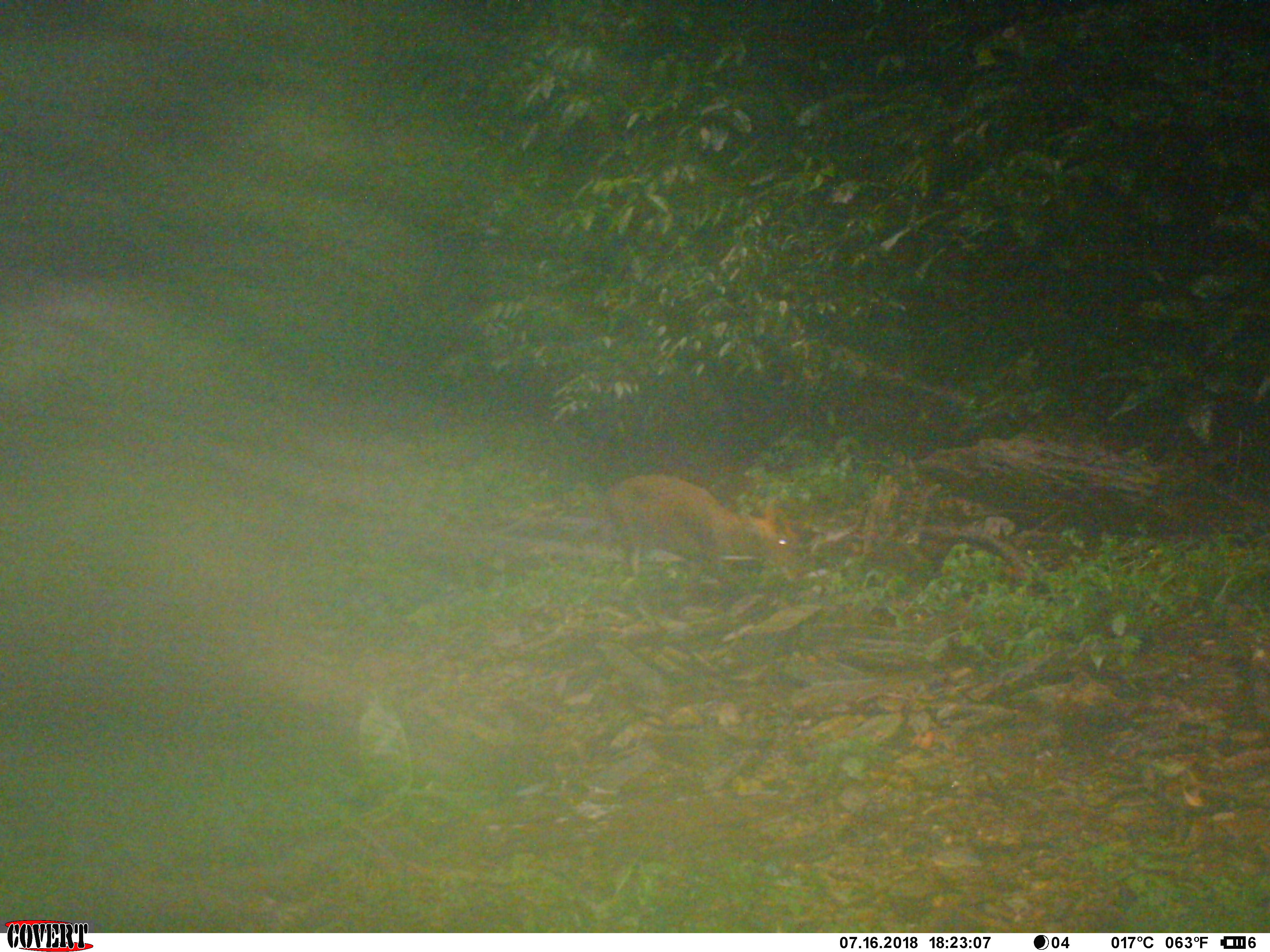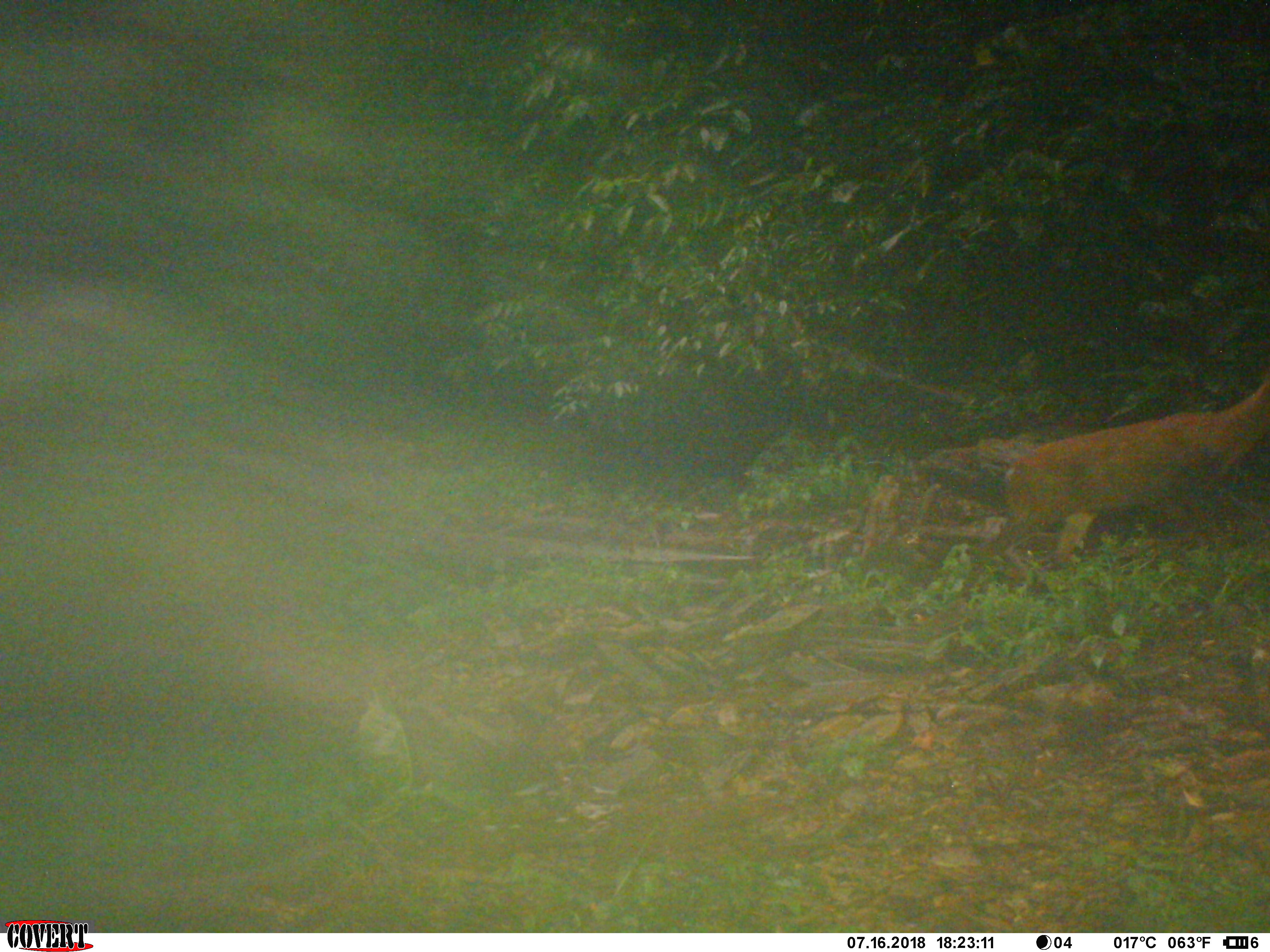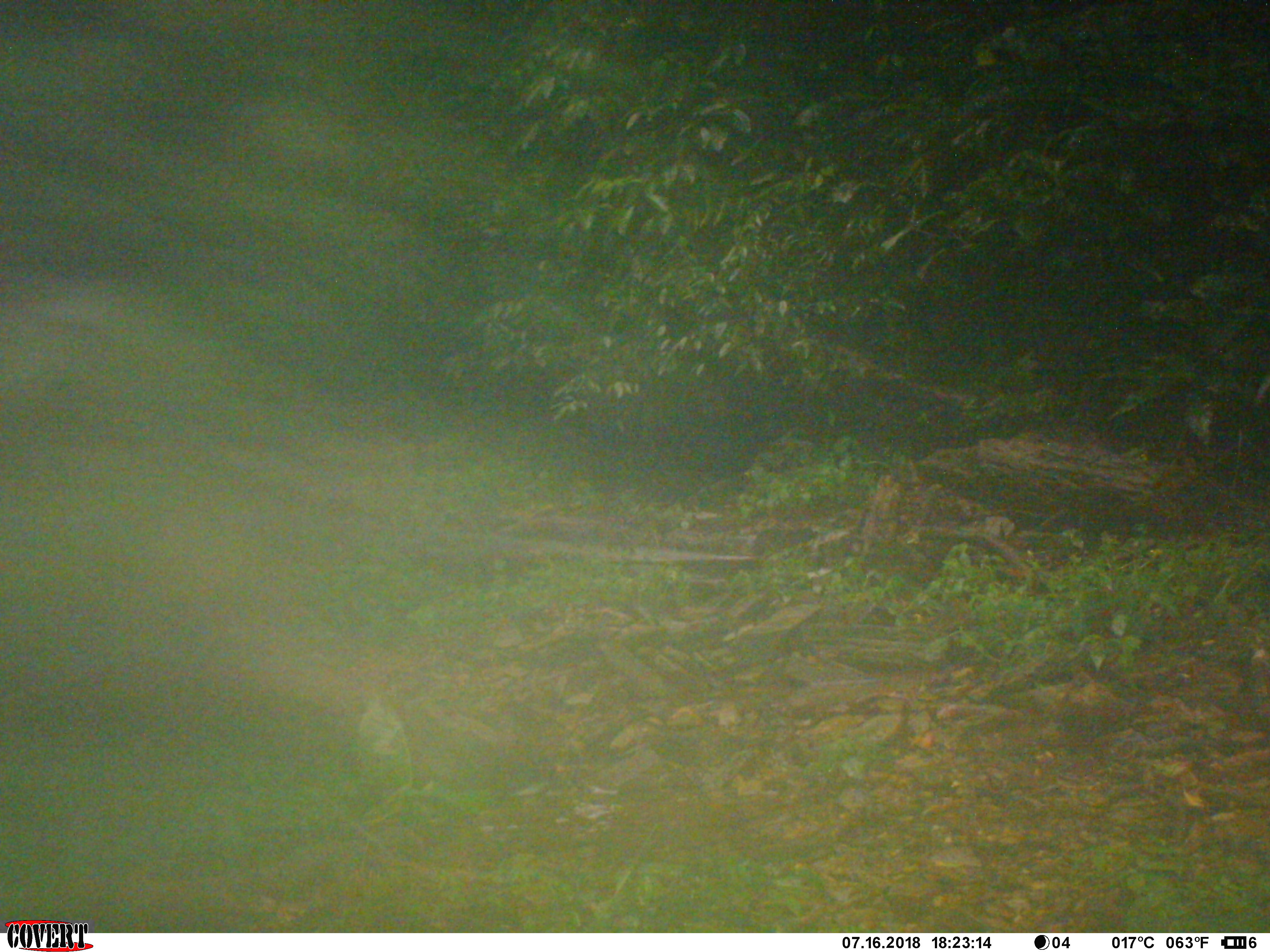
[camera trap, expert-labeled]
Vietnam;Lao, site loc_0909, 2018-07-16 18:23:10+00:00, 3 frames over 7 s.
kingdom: Animalia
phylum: Chordata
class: Mammalia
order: Artiodactyla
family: Cervidae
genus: Muntiacus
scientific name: Muntiacus rooseveltorum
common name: roosevelt's muntjac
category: roosevelts muntjac group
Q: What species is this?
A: Roosevelts muntjac group (roosevelt's muntjac) (Muntiacus rooseveltorum).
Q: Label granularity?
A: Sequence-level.